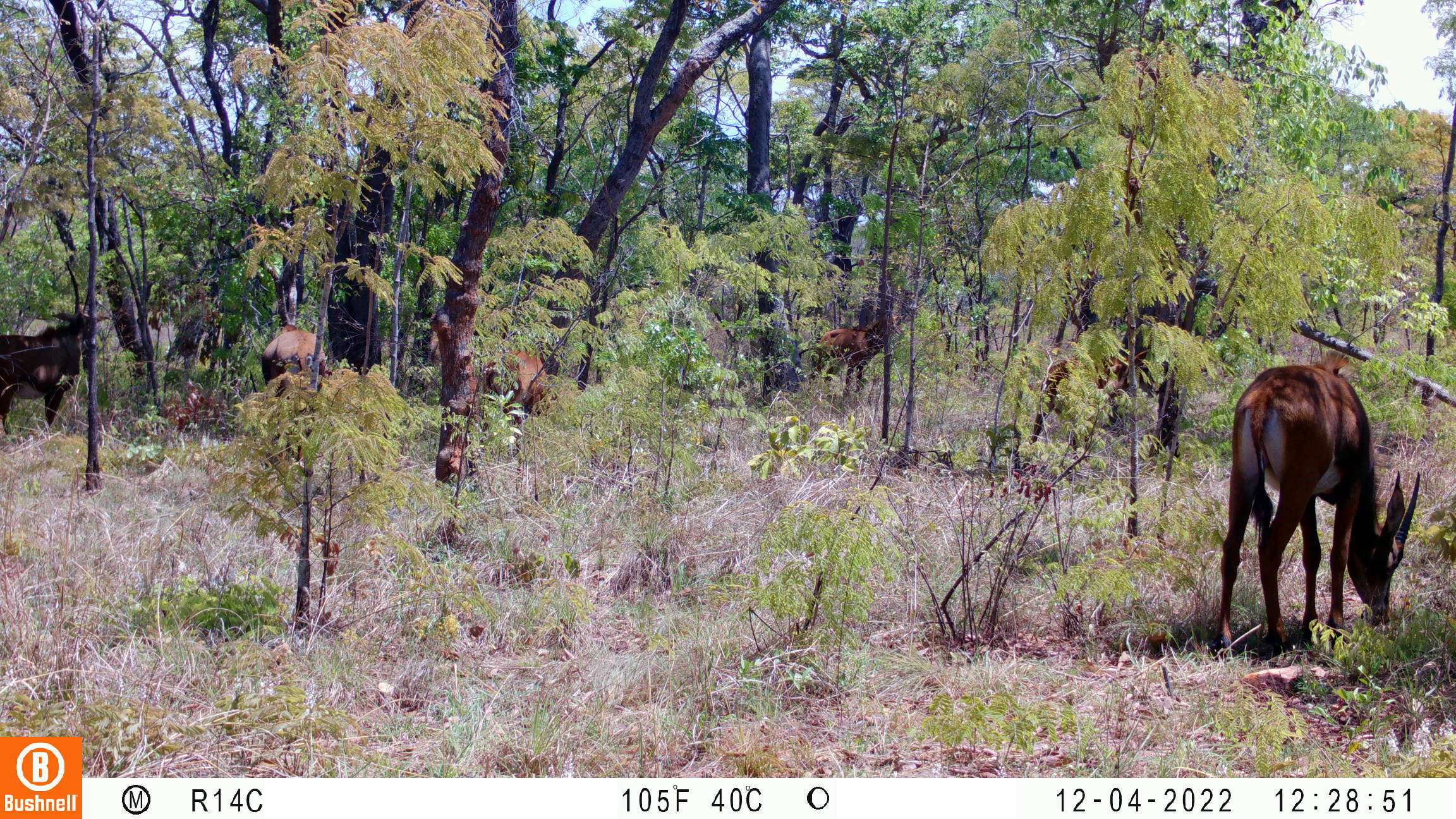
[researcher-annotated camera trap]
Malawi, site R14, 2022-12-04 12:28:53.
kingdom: Animalia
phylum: Chordata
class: Mammalia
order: Artiodactyla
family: Bovidae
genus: Hippotragus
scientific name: Hippotragus niger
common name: sable antelope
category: sable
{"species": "sable (sable antelope) (Hippotragus niger)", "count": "6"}